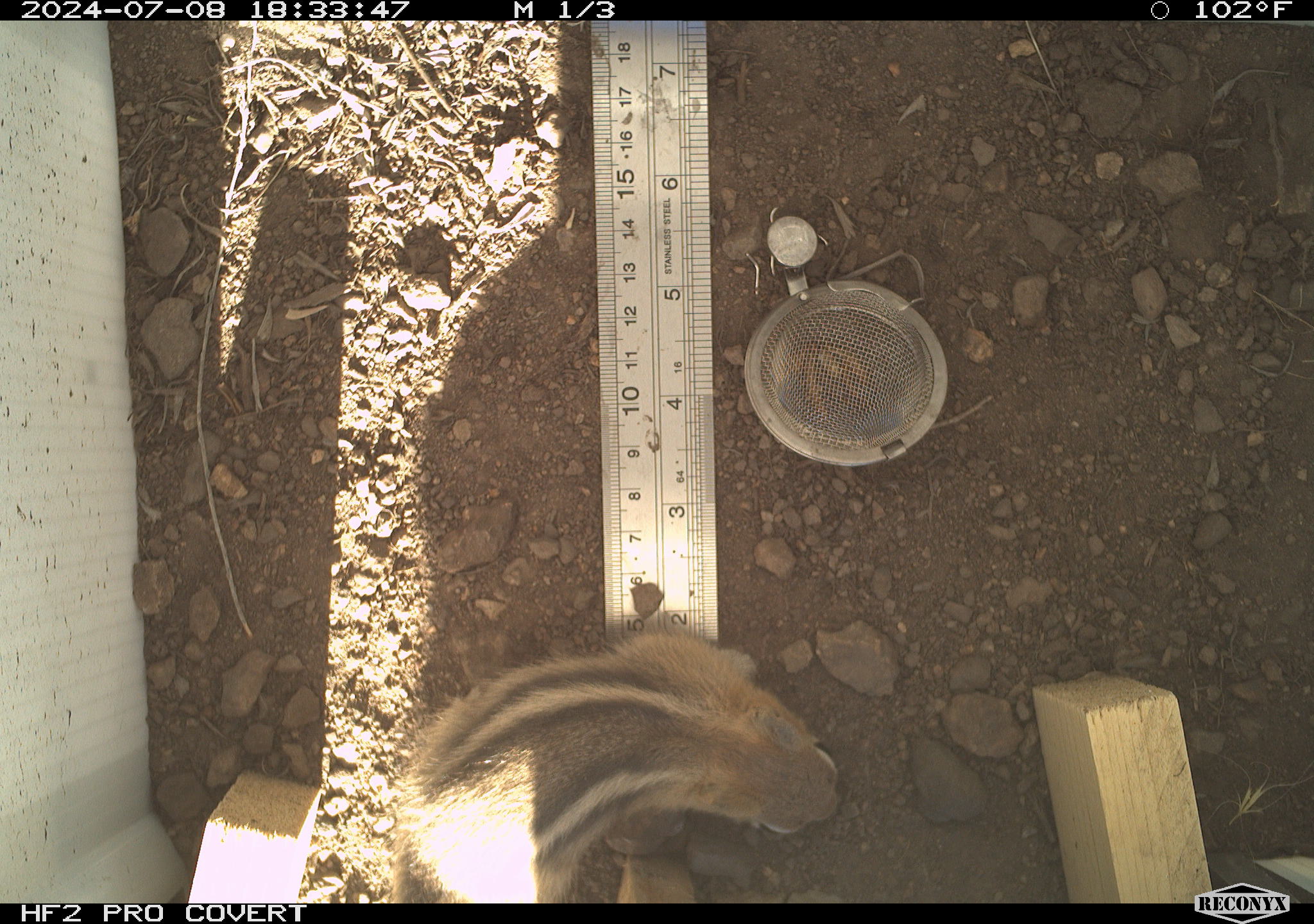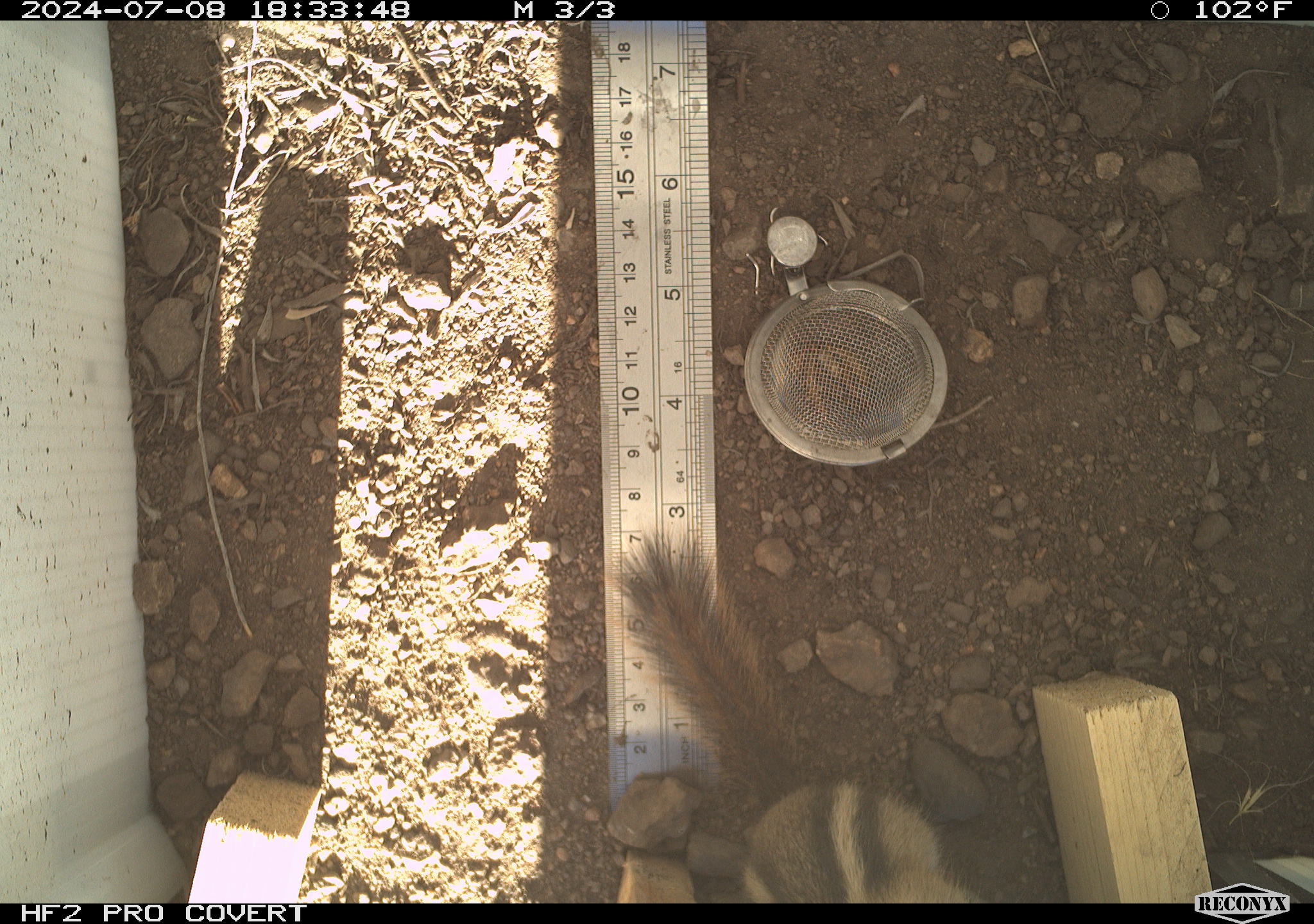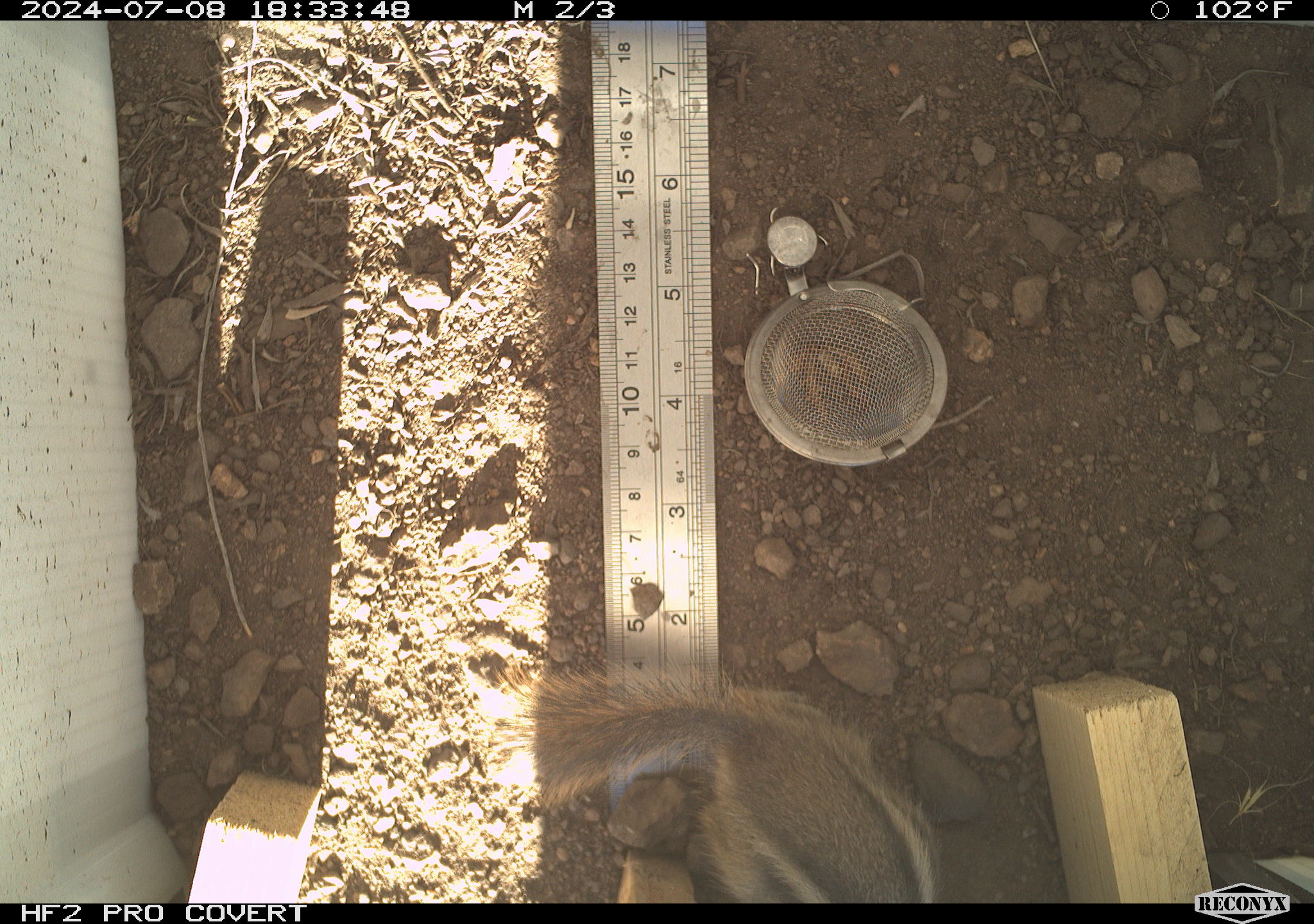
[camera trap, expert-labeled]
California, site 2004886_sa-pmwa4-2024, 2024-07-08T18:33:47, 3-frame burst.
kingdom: Animalia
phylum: Chordata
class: Mammalia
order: Rodentia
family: Sciuridae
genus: Callospermophilus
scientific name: Callospermophilus lateralis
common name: golden mantled ground squirrel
Golden mantled ground squirrel (Callospermophilus lateralis).